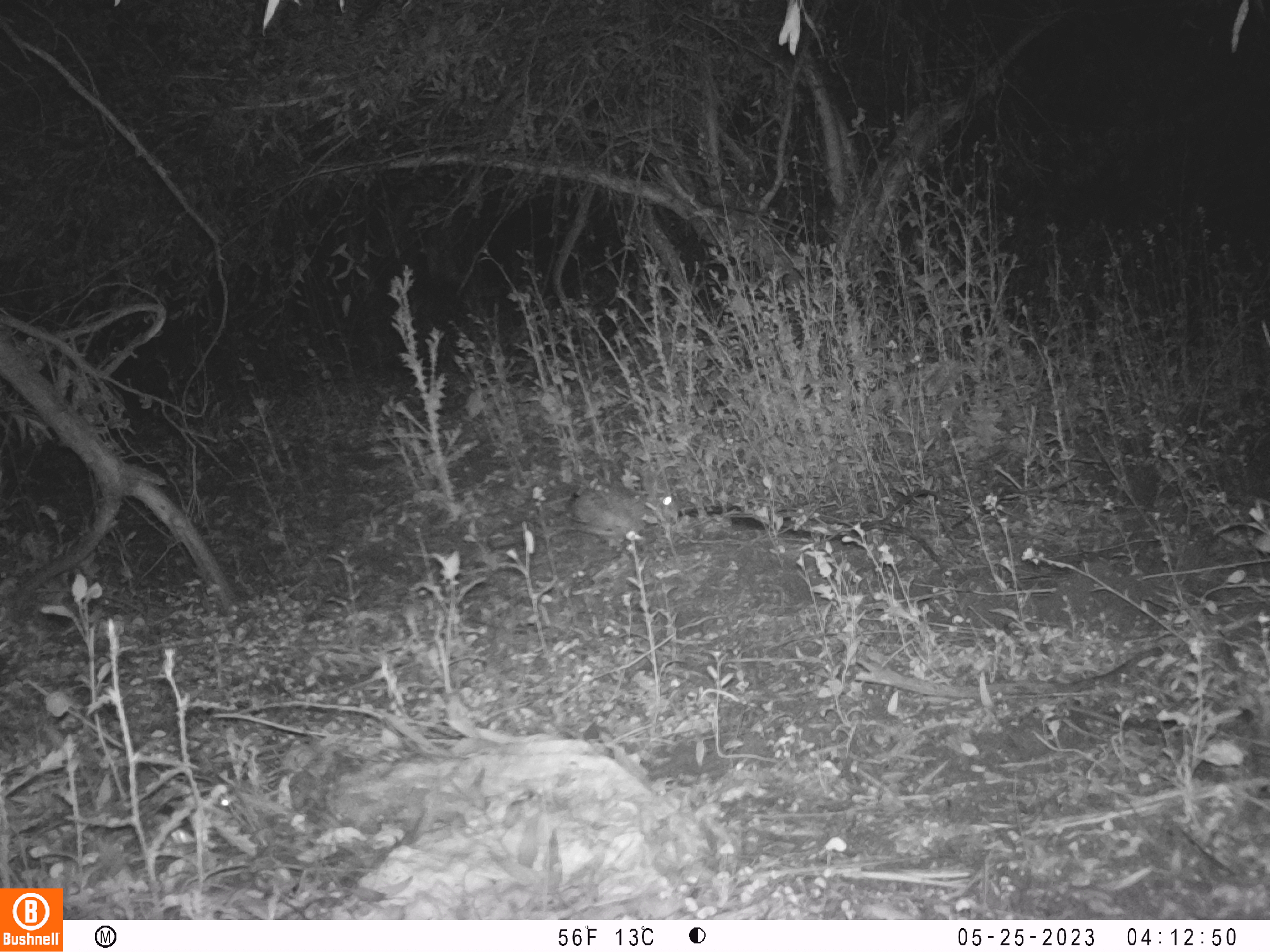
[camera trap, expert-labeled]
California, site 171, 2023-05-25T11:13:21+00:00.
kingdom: Animalia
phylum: Chordata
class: Mammalia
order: Lagomorpha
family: Leporidae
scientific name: Leporidae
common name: rabbit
Rabbit (Leporidae).